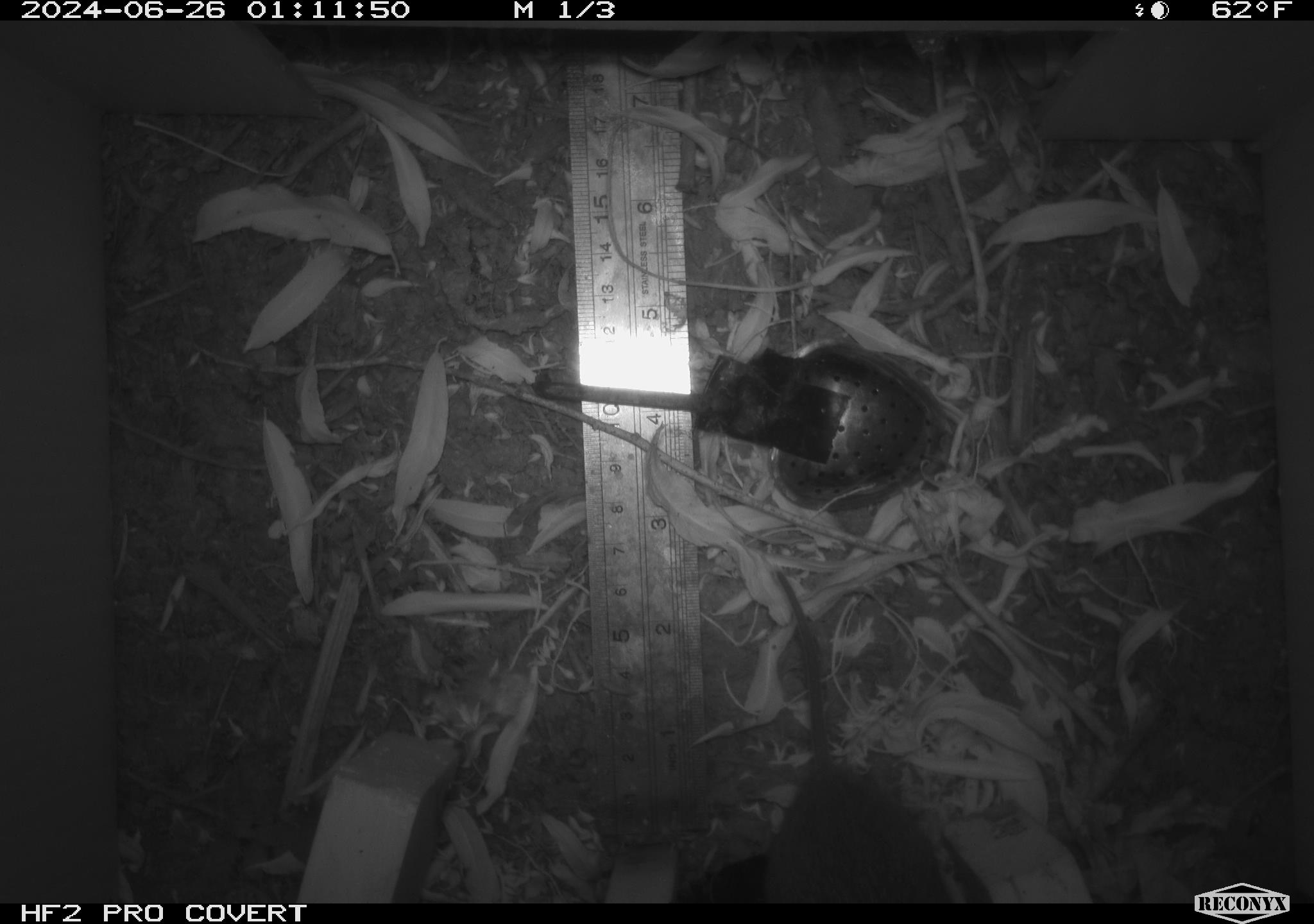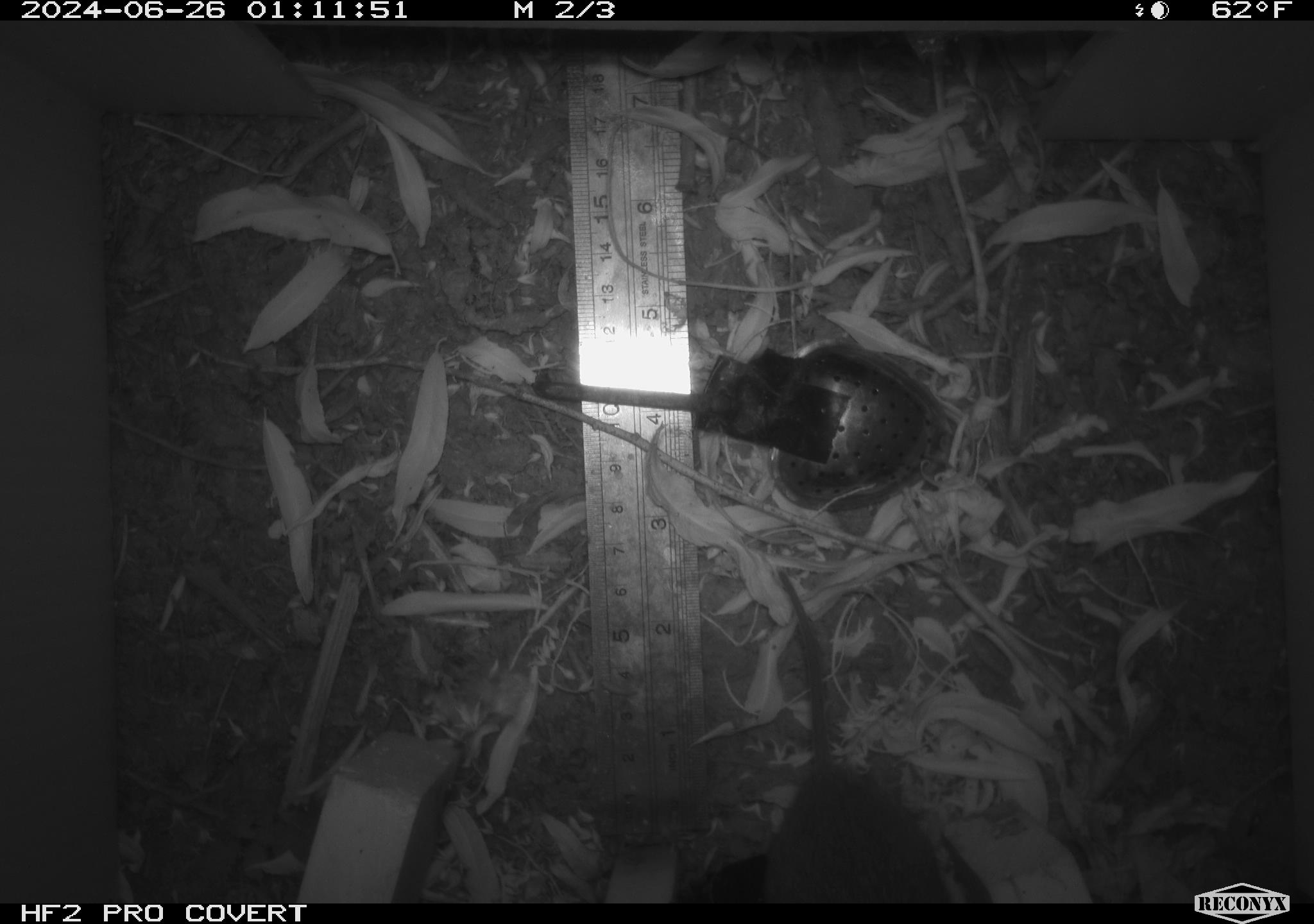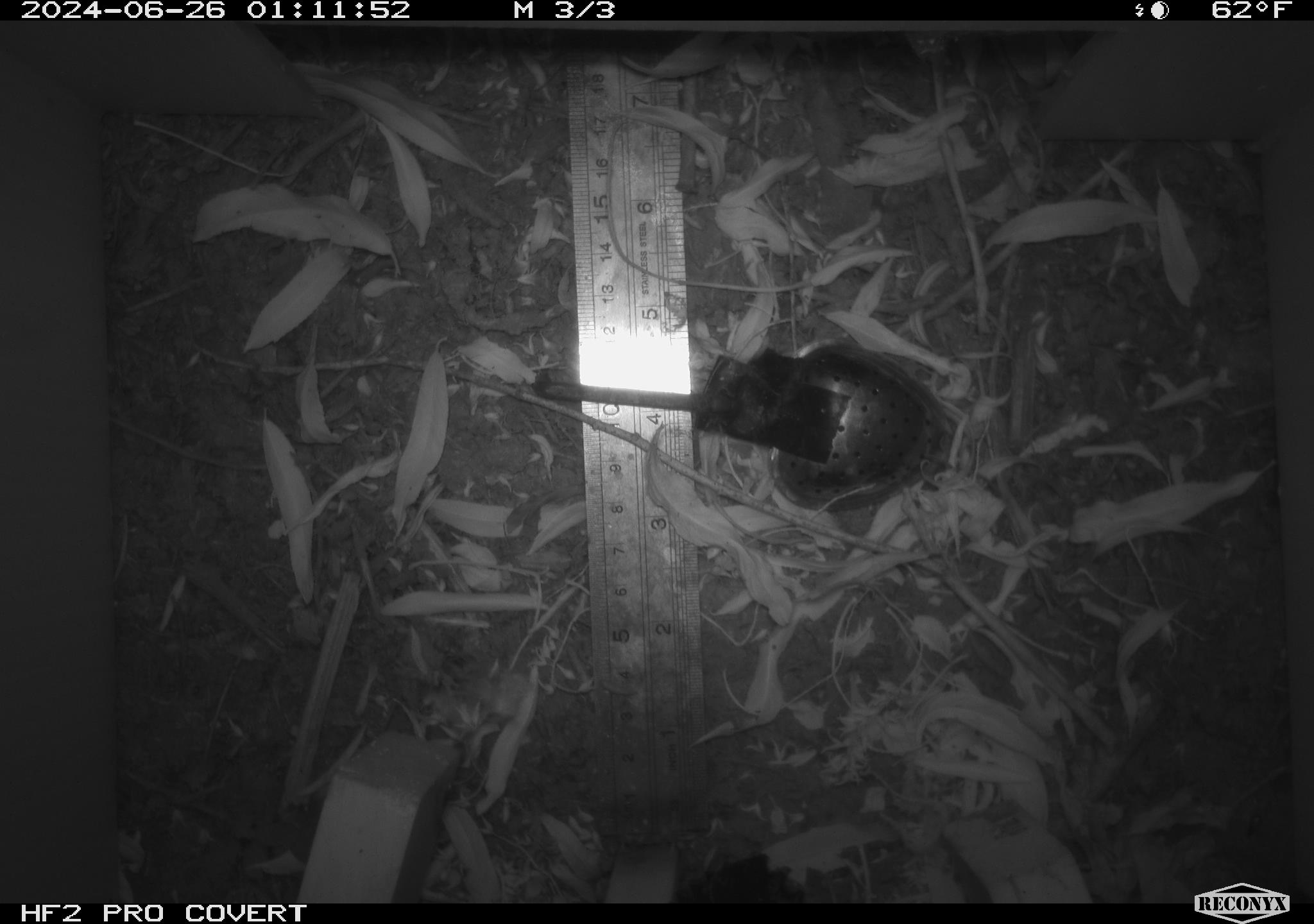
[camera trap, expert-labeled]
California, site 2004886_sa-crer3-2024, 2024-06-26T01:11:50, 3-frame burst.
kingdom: Animalia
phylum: Chordata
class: Mammalia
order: Rodentia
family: Cricetidae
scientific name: Arvicolinae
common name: voles, lemmings, and muskrats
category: arvicolinae subfamily